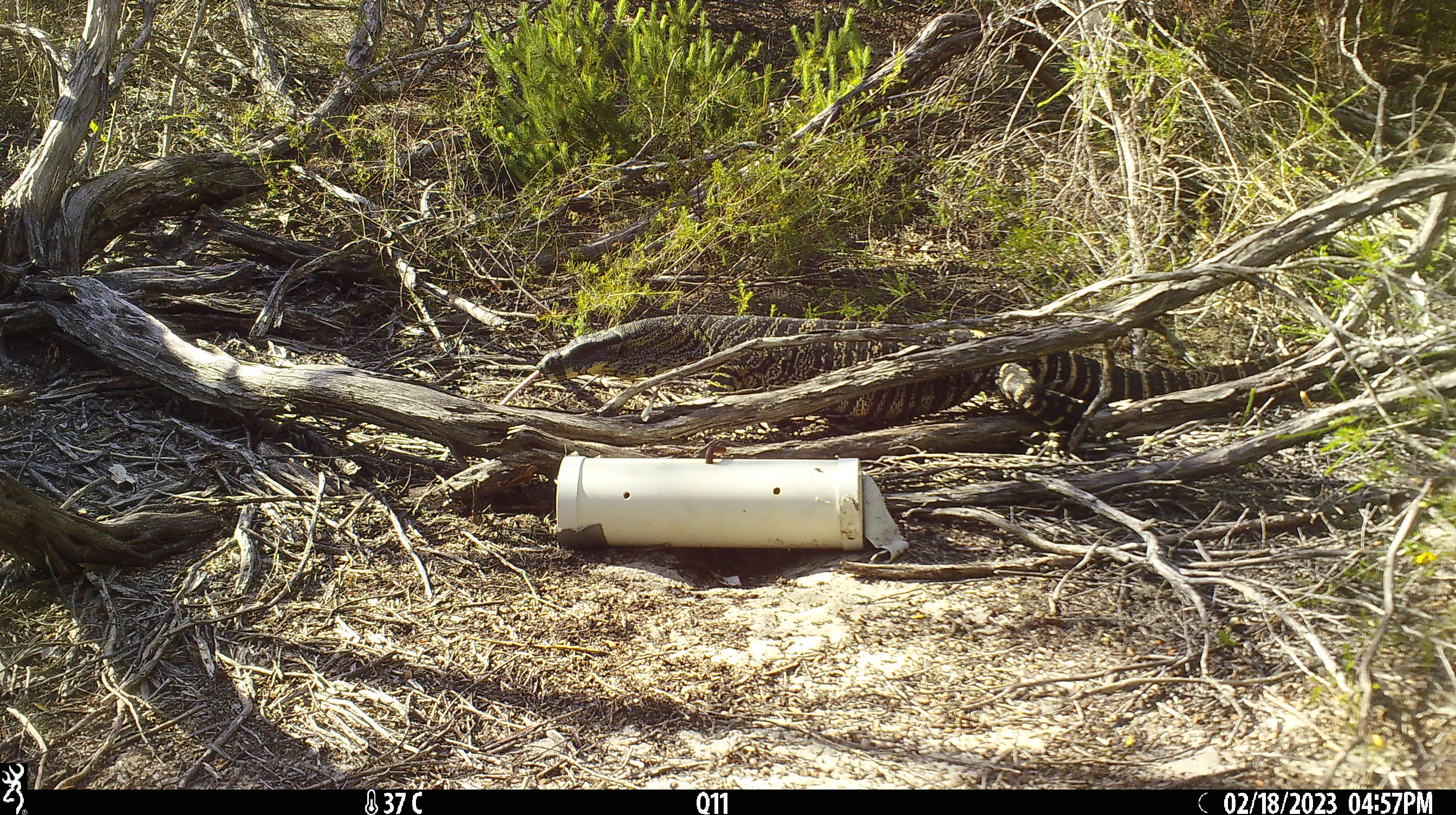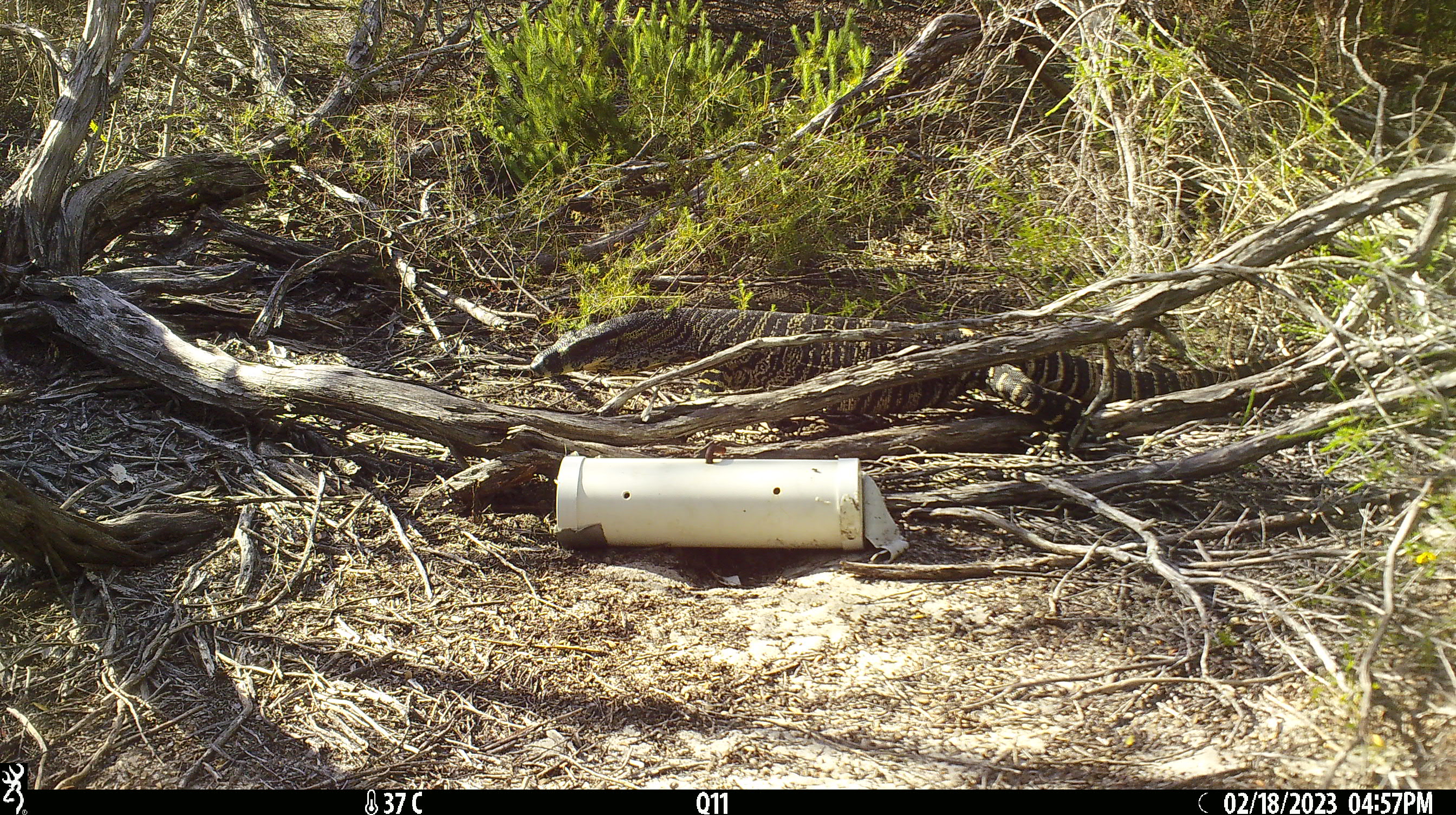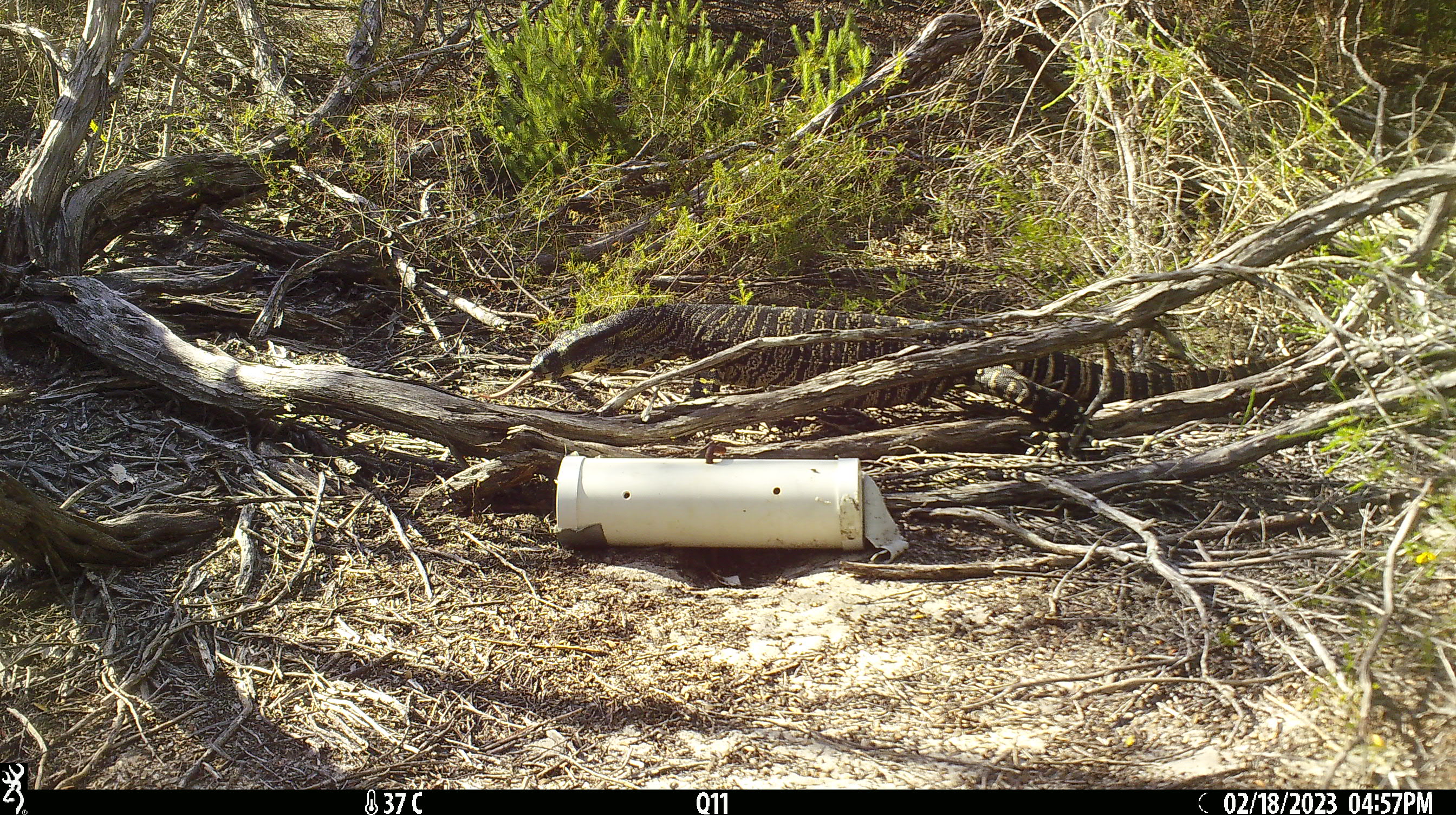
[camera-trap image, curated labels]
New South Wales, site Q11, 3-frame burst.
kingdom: Animalia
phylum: Chordata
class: Reptilia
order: Squamata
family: Varanidae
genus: Varanus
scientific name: Varanus varius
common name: lace monitor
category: goanna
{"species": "goanna (lace monitor) (Varanus varius)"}